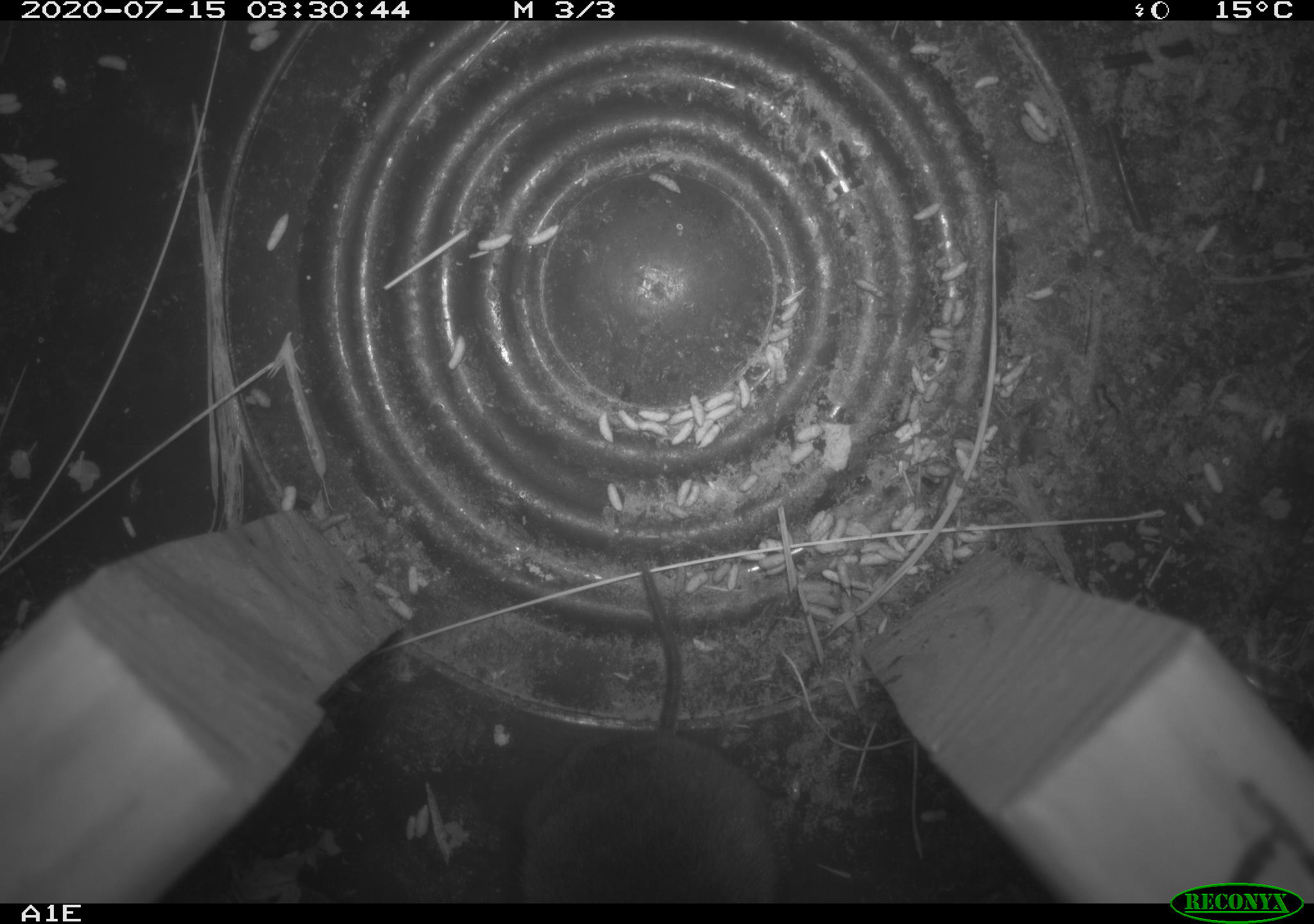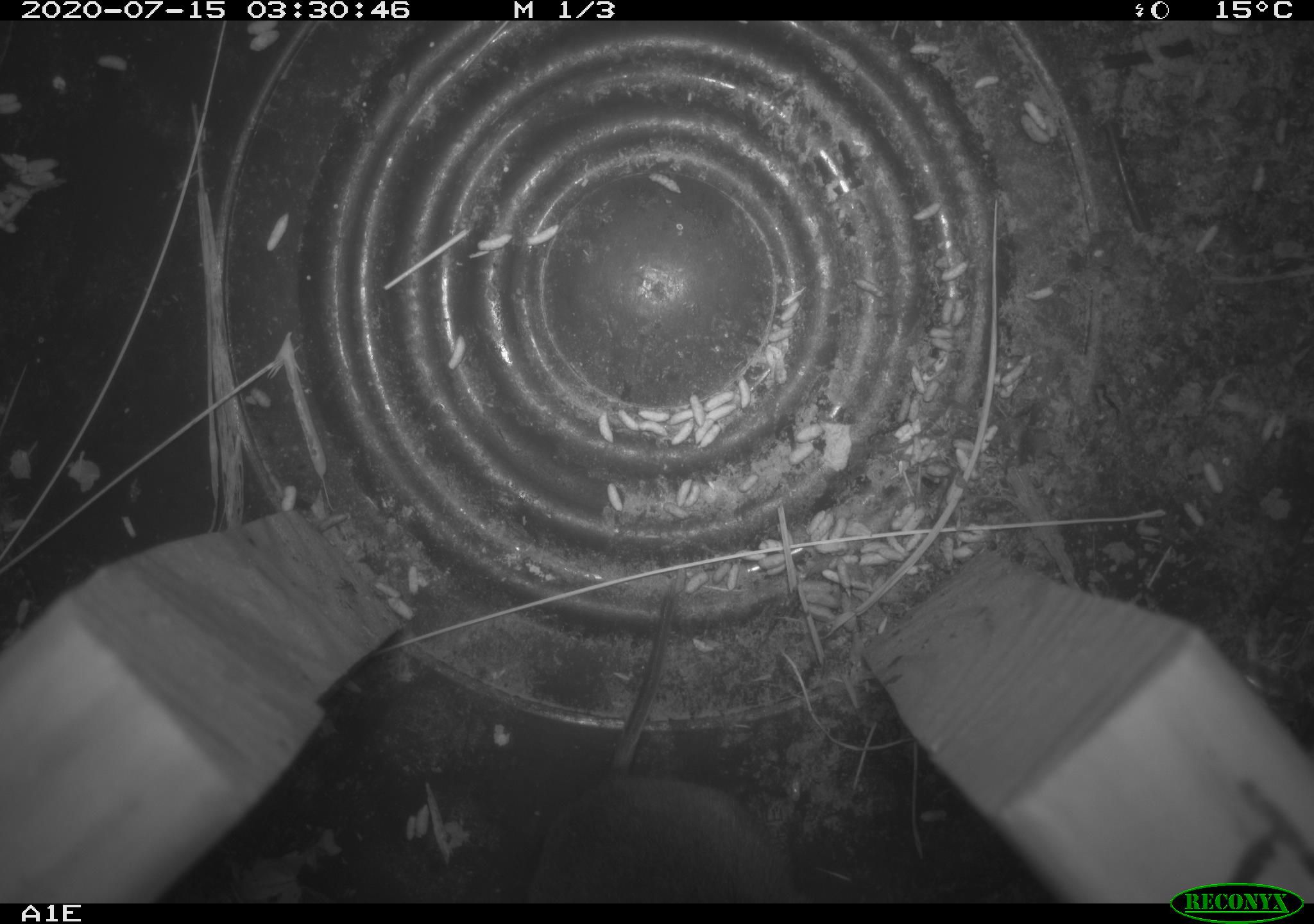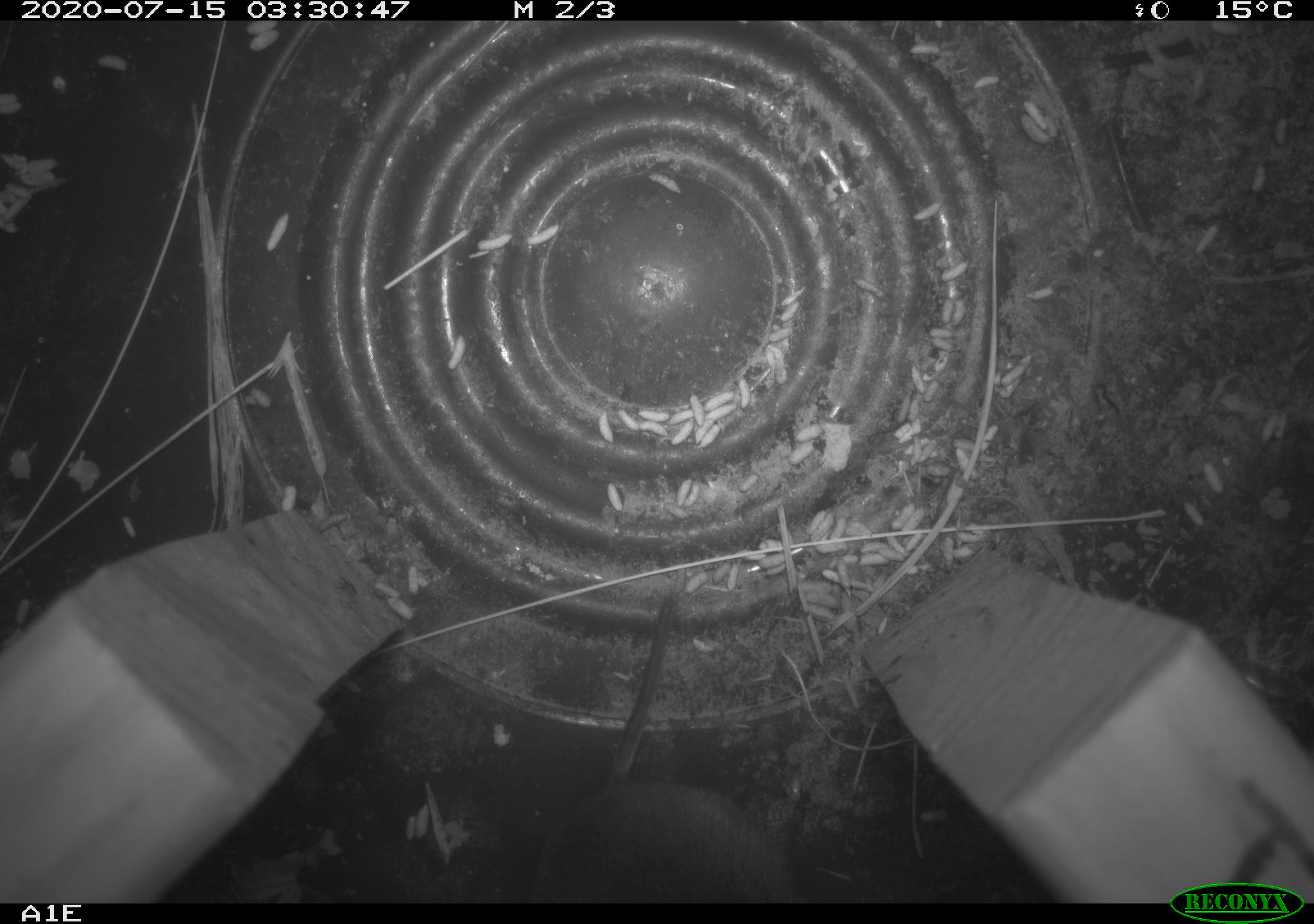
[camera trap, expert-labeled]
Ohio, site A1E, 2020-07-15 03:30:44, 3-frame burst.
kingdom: Animalia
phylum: Chordata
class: Mammalia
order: Rodentia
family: Cricetidae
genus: Microtus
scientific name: Microtus pennsylvanicus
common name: meadow vole